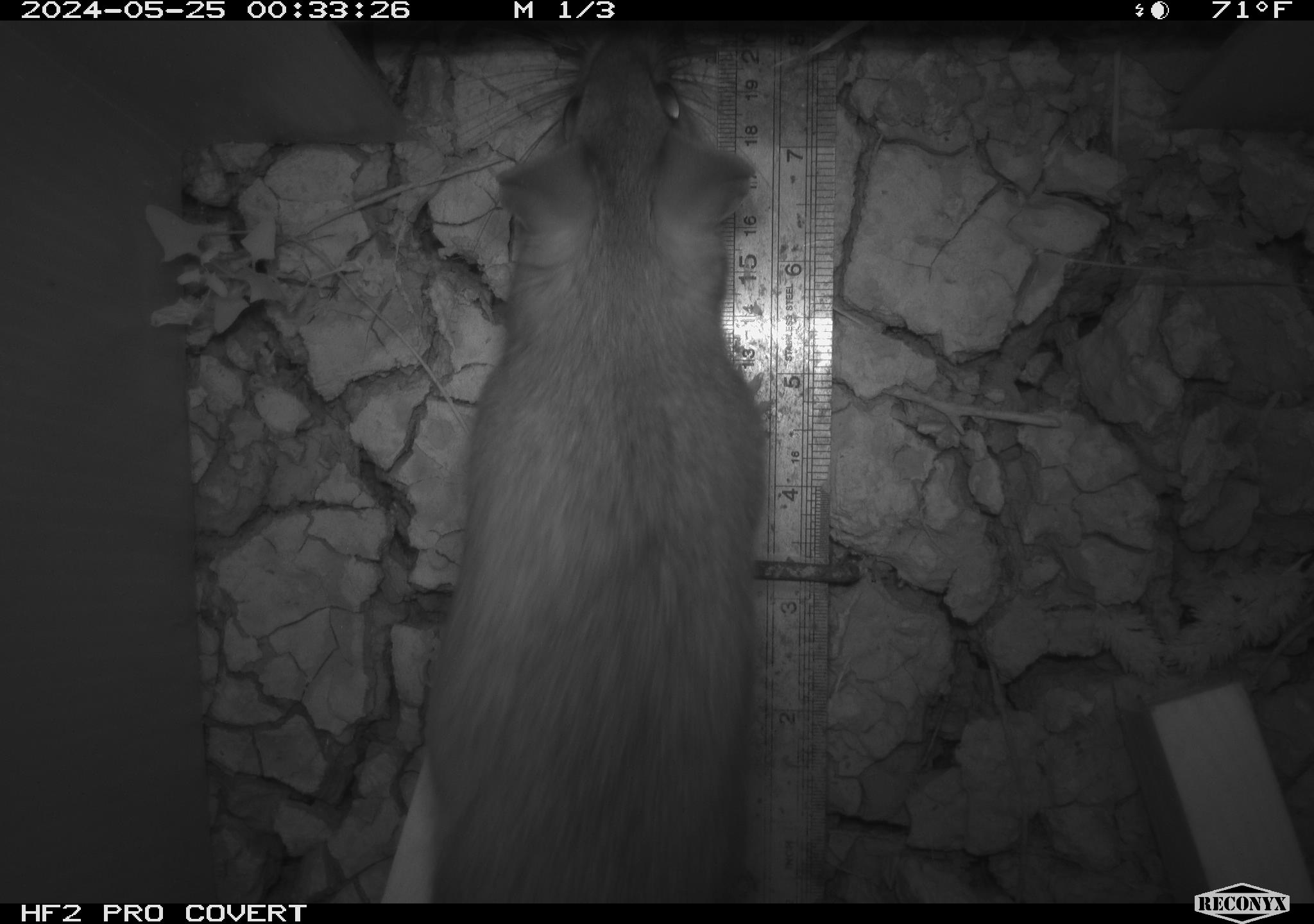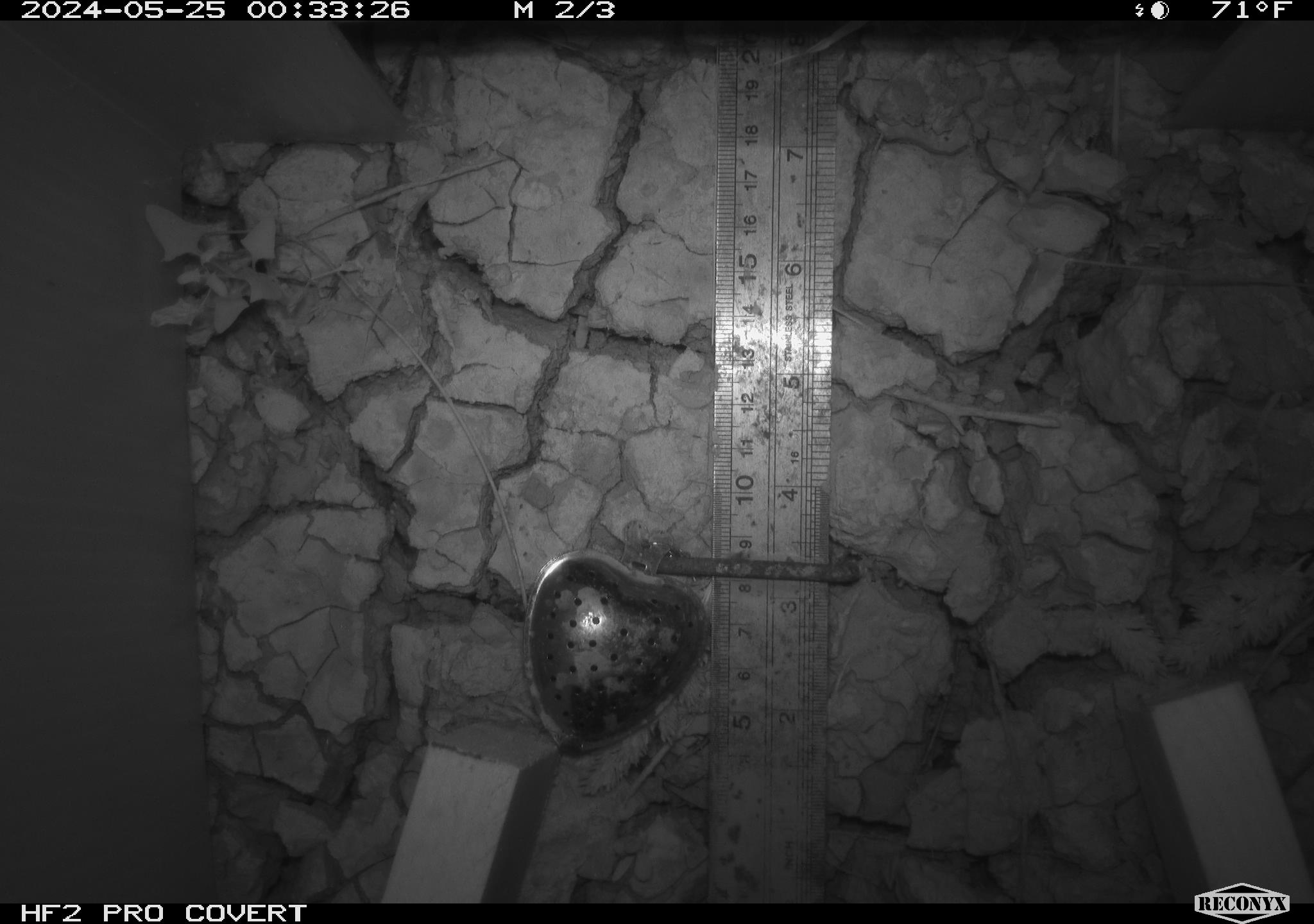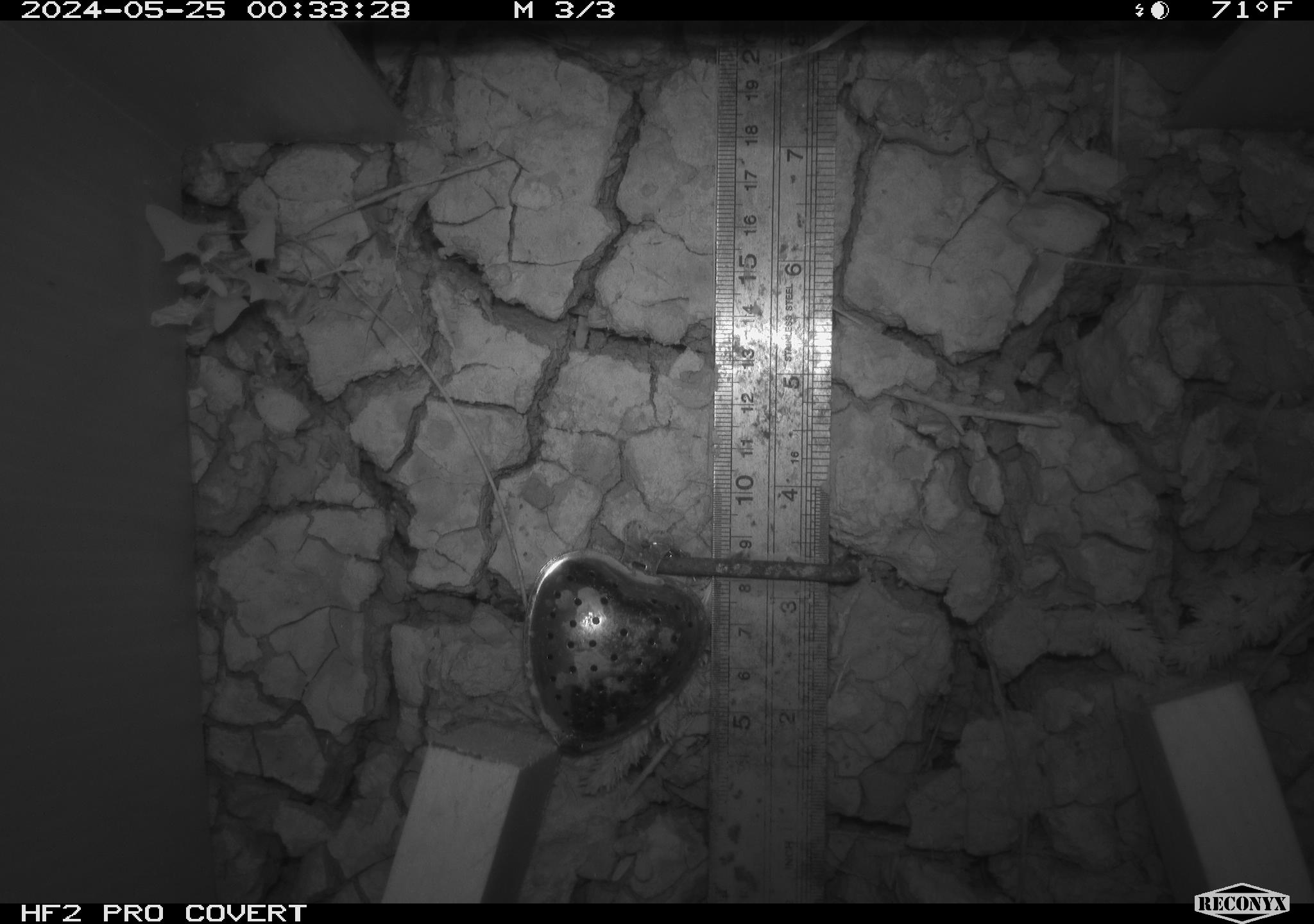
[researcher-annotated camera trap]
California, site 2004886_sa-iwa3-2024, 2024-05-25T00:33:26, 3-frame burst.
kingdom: Animalia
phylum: Chordata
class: Mammalia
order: Rodentia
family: Cricetidae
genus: Neotoma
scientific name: Neotoma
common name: pack rat or woodrat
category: neotoma species